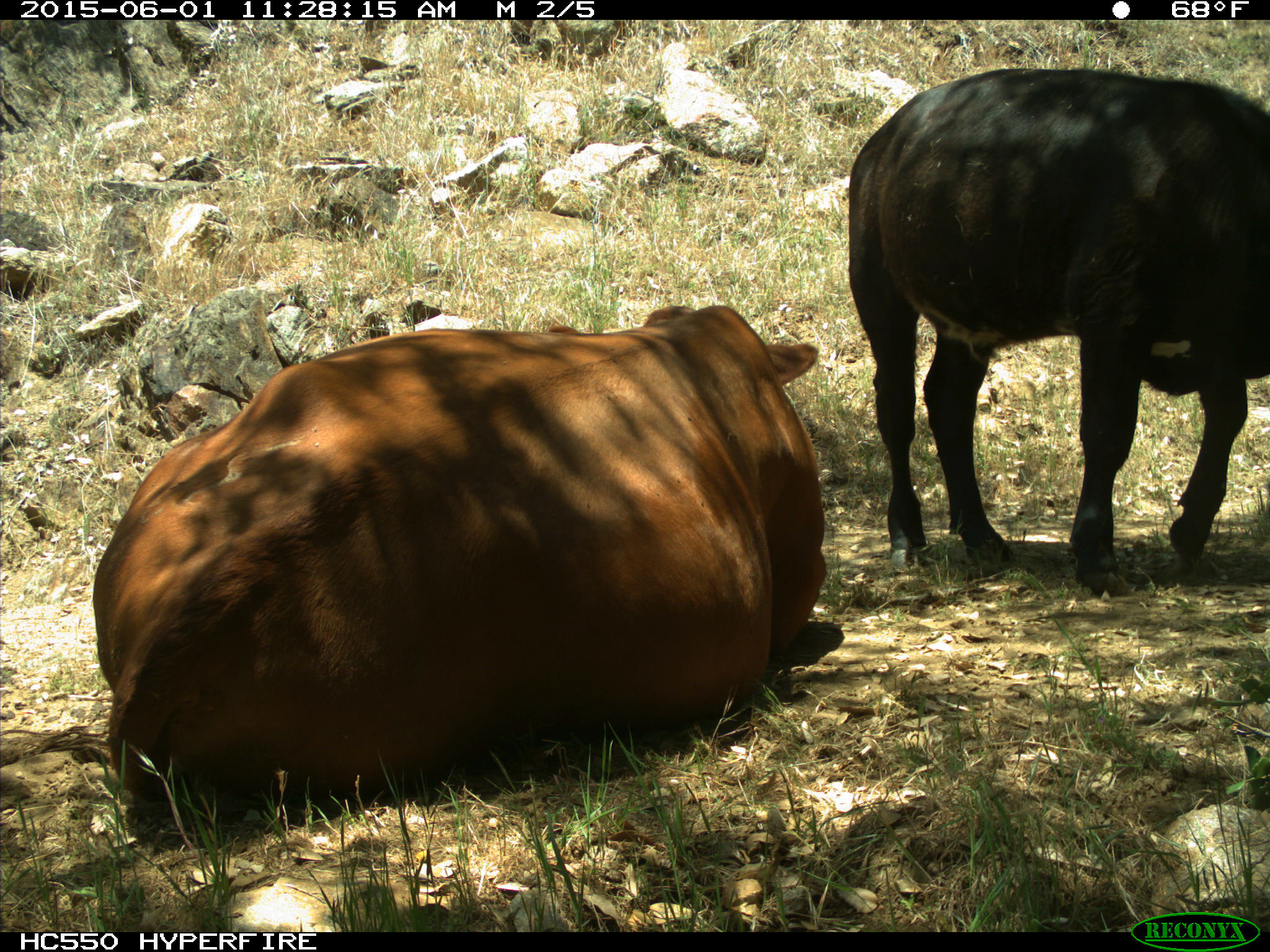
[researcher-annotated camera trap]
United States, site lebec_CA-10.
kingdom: Animalia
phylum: Chordata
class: Mammalia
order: Artiodactyla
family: Bovidae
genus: Bos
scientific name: Bos taurus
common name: domestic cow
Bos taurus (domestic cow).